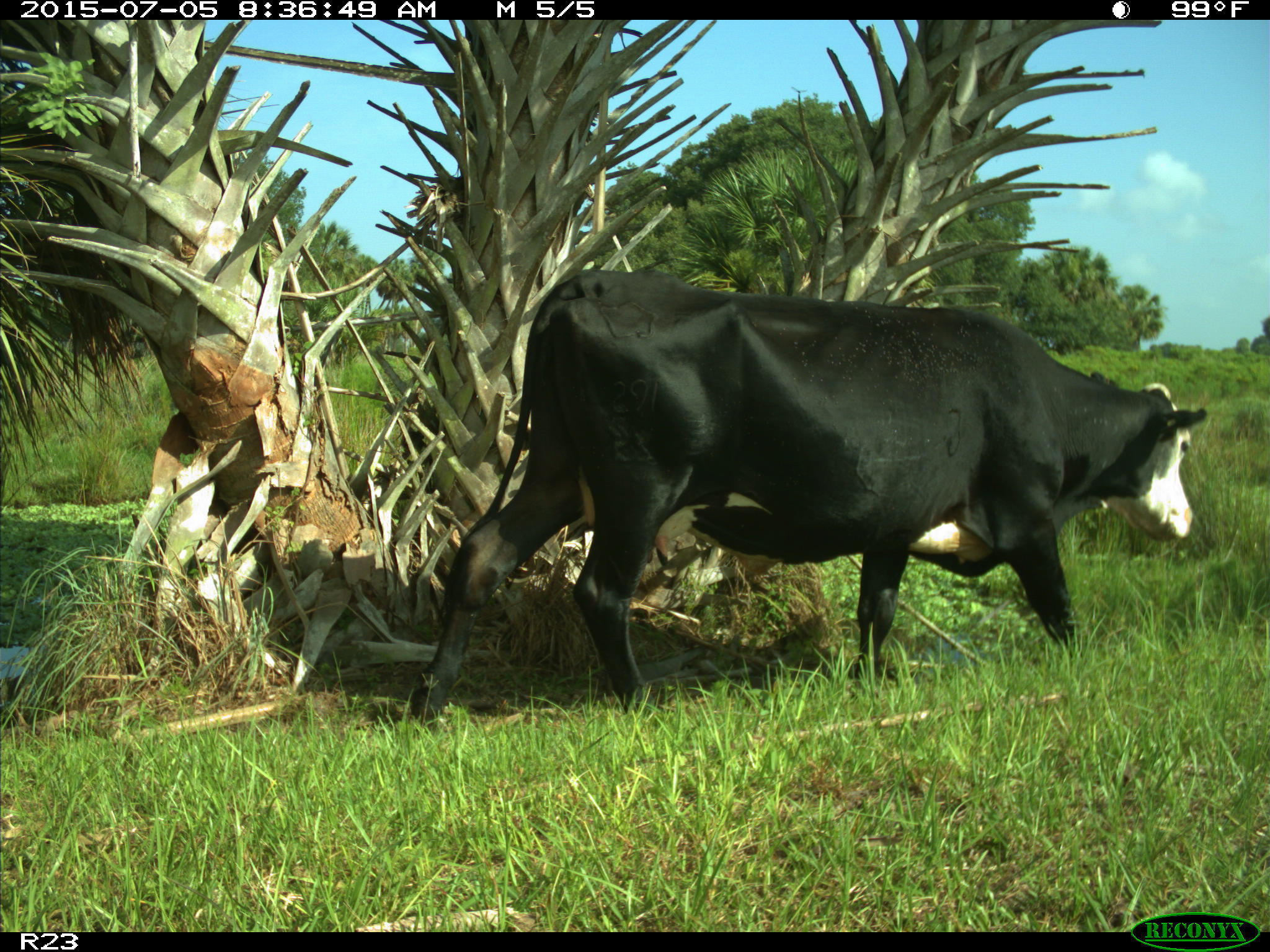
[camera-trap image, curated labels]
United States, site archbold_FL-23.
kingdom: Animalia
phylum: Chordata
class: Mammalia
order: Artiodactyla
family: Bovidae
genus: Bos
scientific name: Bos taurus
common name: domestic cow